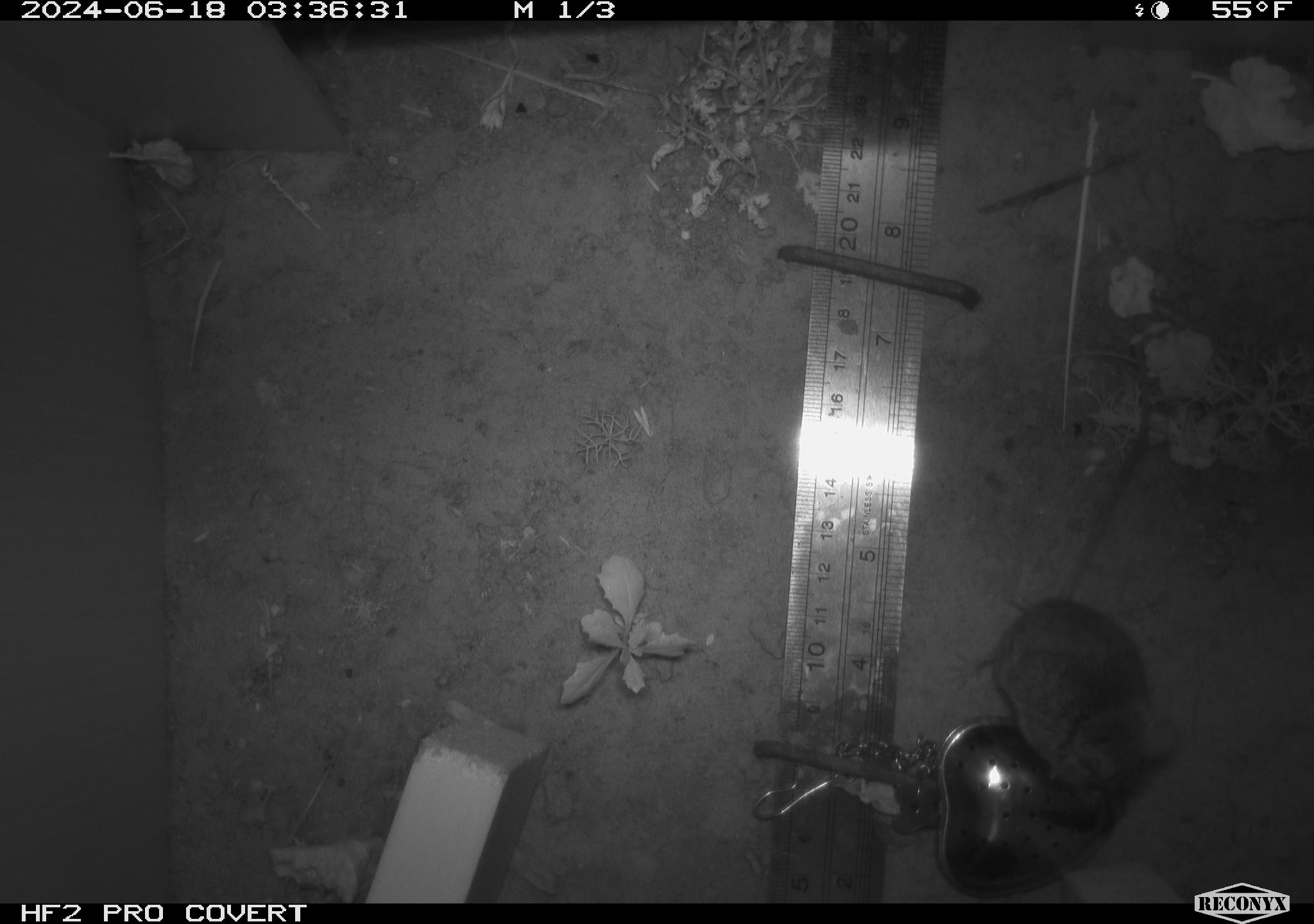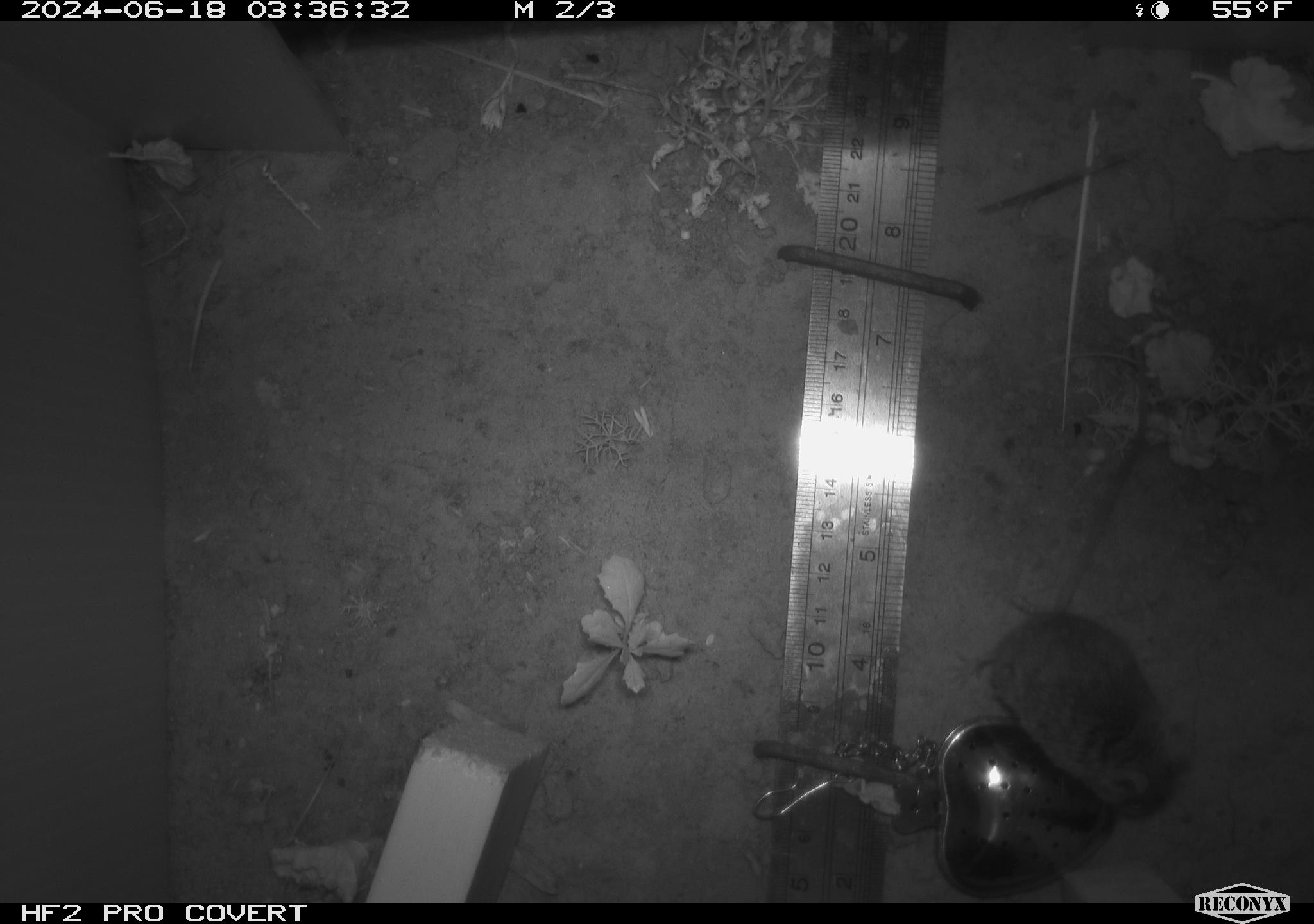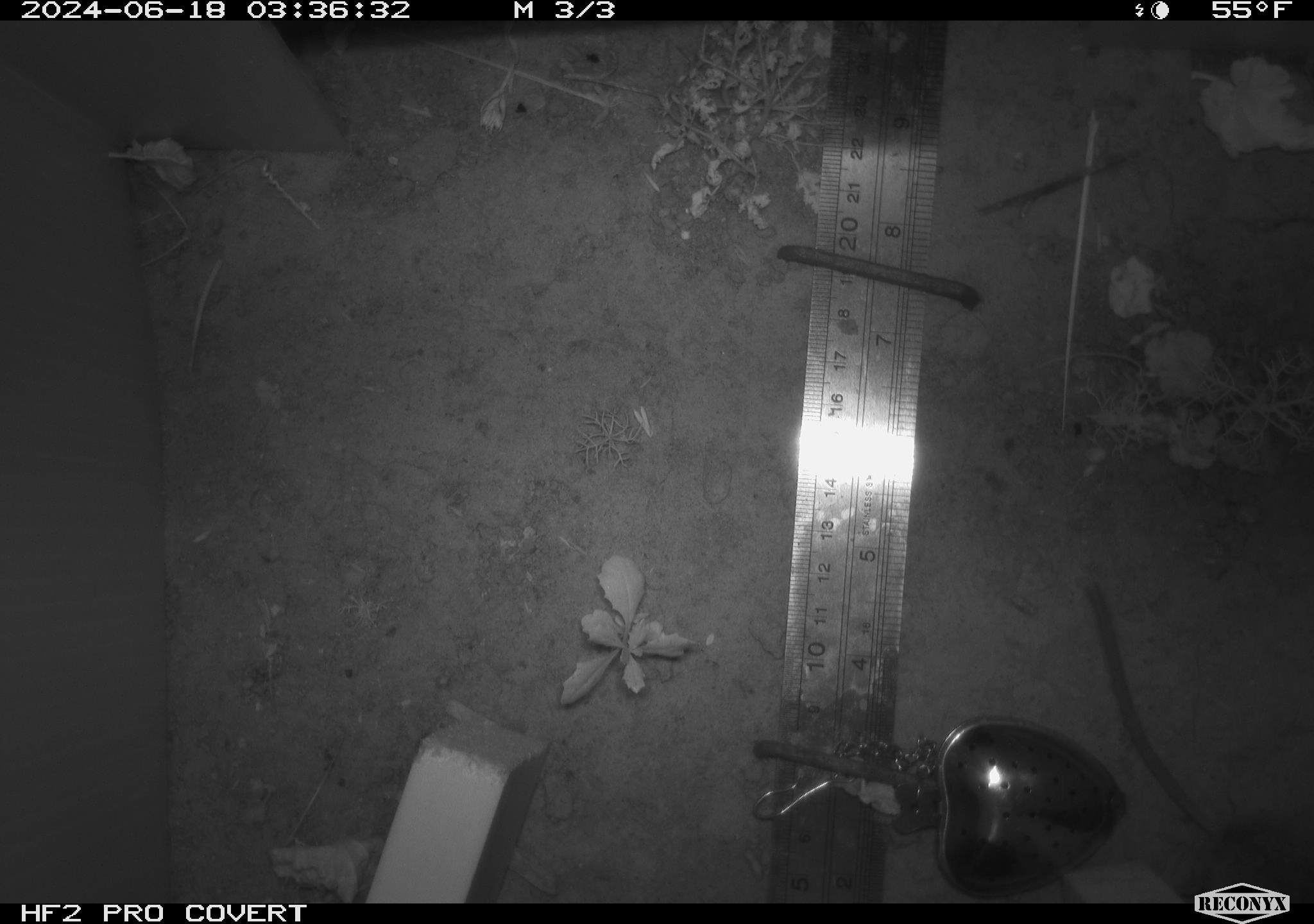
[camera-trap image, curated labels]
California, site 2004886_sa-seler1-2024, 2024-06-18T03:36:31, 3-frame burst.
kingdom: Animalia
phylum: Chordata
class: Mammalia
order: Rodentia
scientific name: Rodentia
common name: mouse species